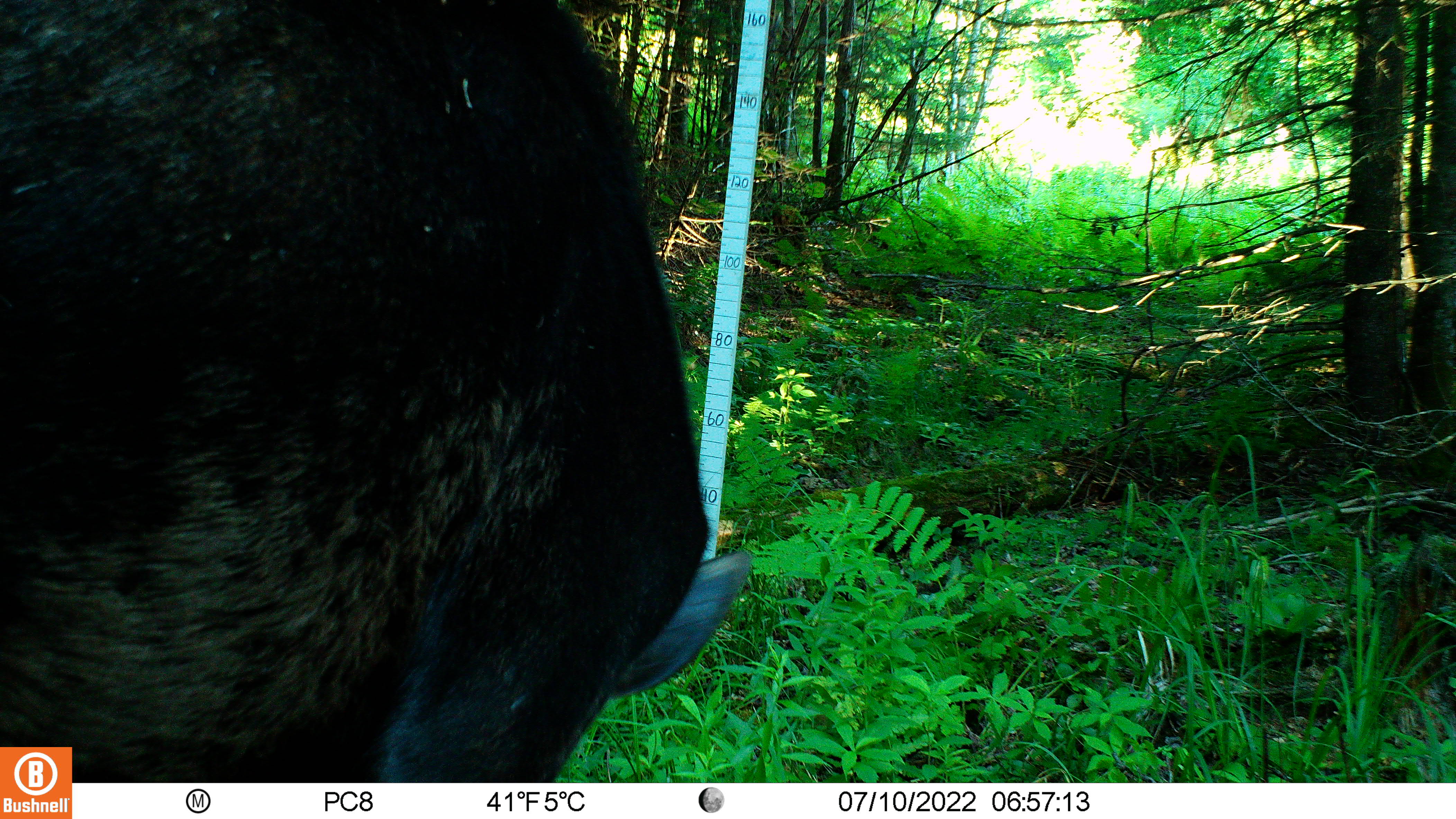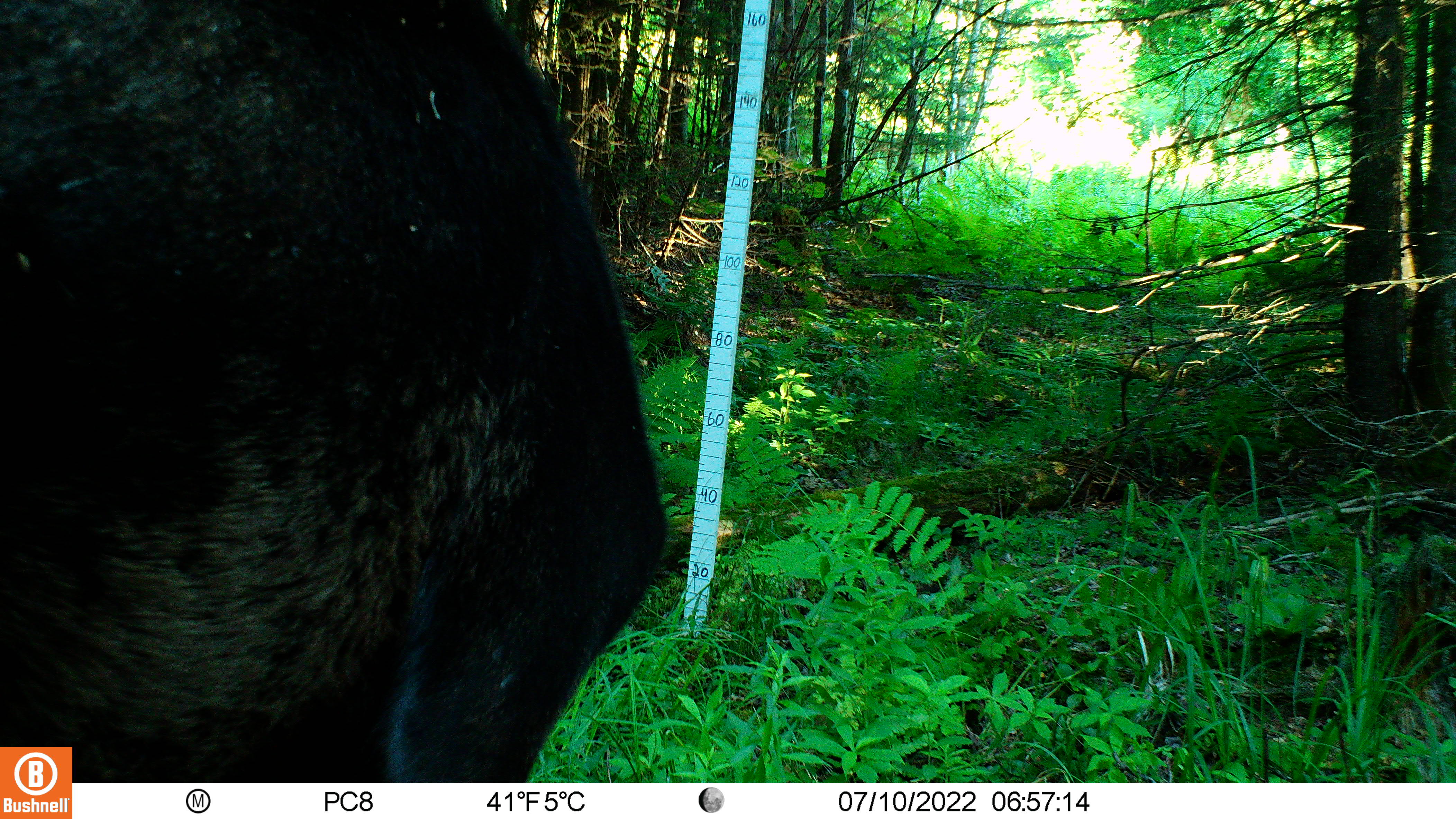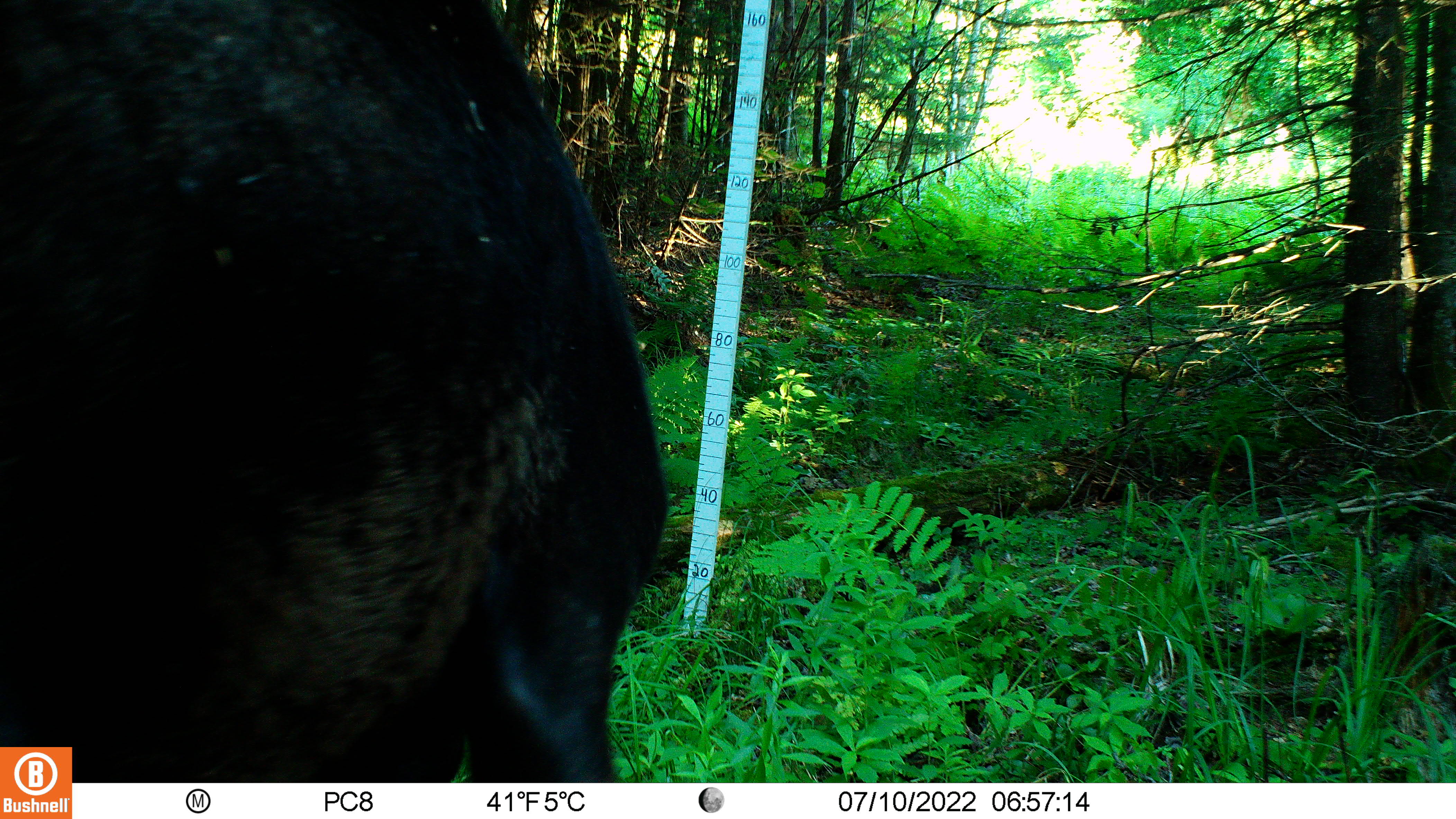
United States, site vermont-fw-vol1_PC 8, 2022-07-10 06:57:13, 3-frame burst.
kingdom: Animalia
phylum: Chordata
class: Mammalia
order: Artiodactyla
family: Cervidae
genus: Alces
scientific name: Alces alces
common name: moose